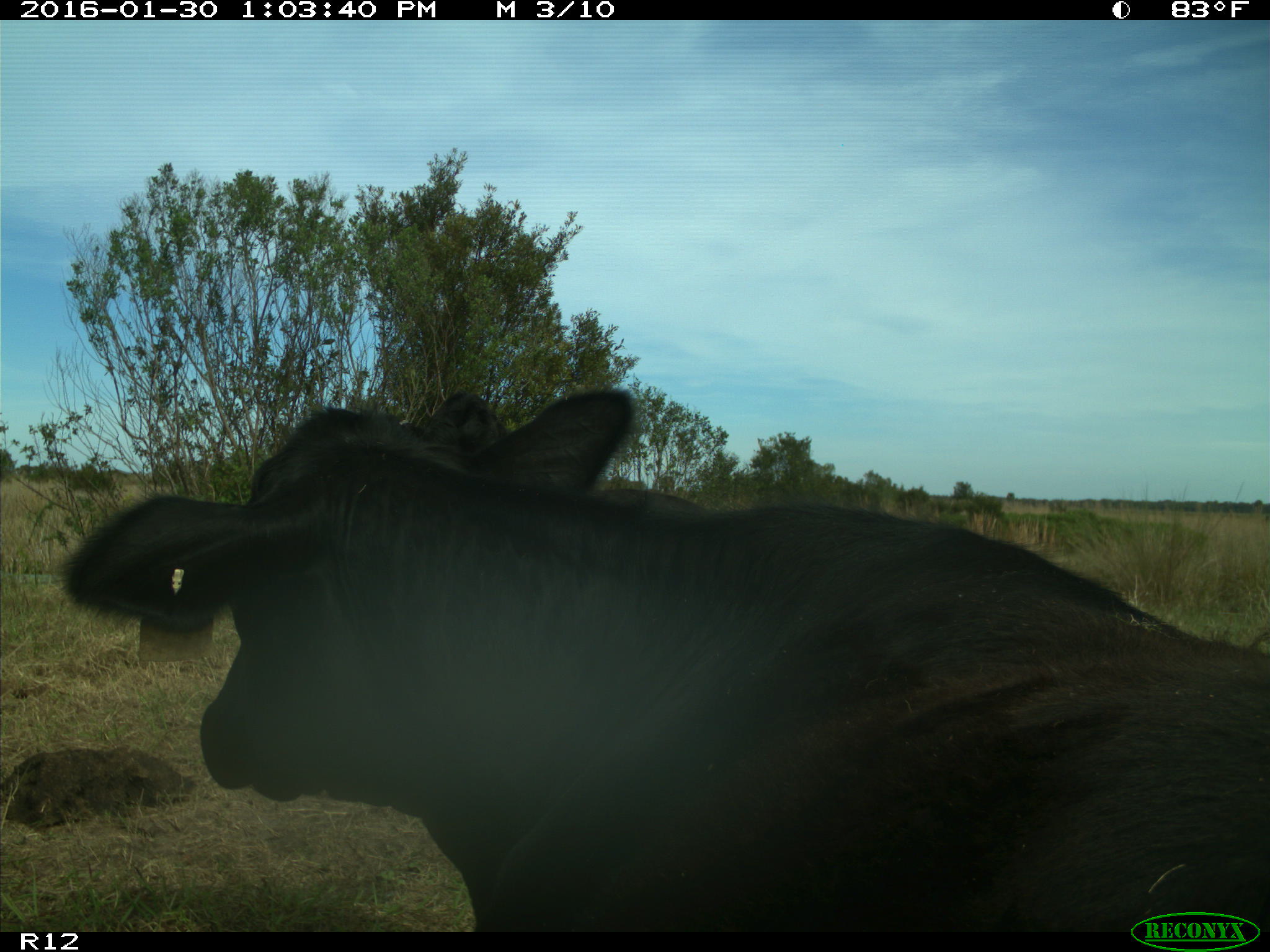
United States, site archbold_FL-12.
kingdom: Animalia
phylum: Chordata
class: Mammalia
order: Artiodactyla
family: Bovidae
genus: Bos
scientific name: Bos taurus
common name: domestic cow